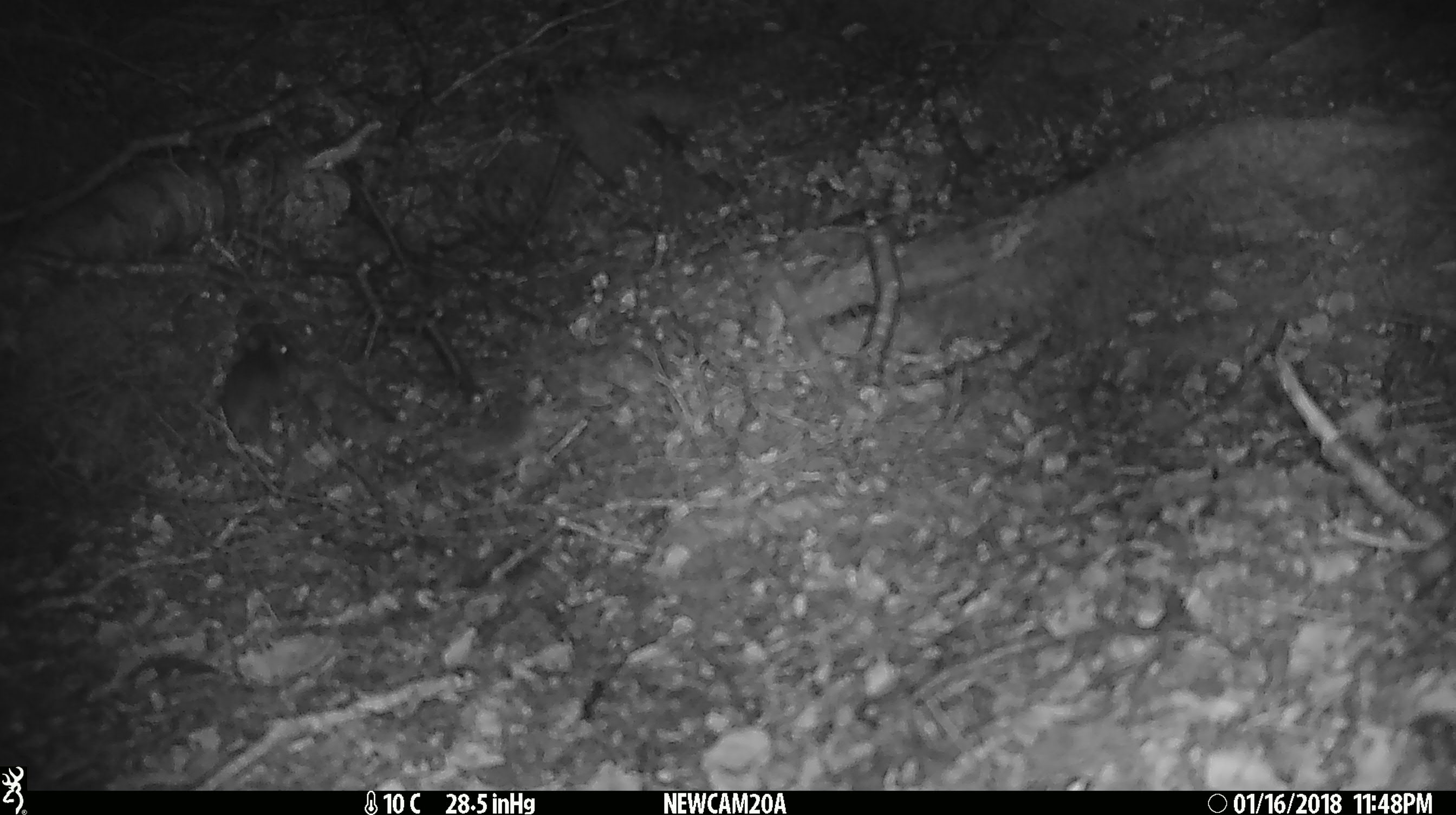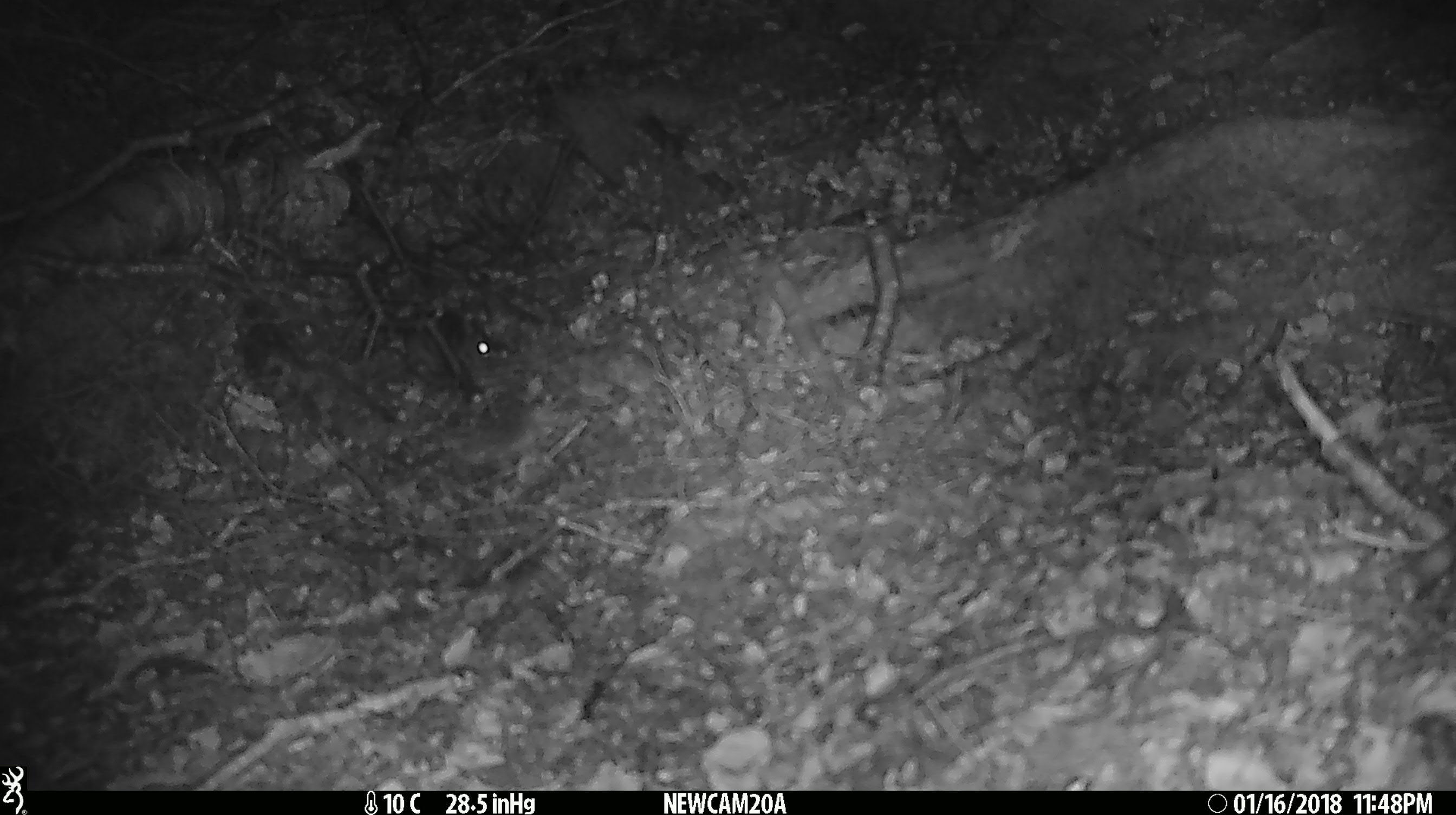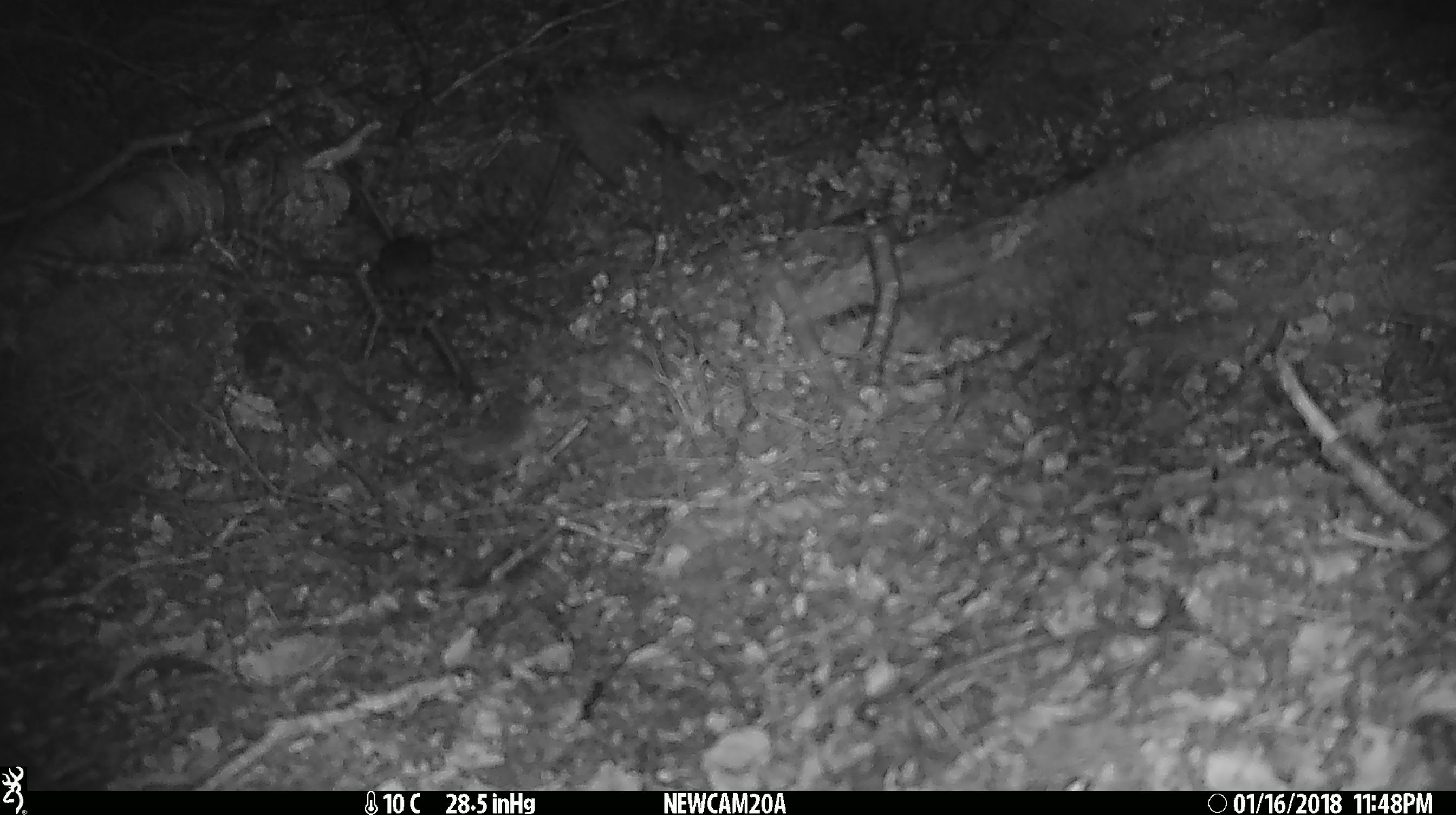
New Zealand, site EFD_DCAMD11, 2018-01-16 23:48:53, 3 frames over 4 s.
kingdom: Animalia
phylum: Chordata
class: Mammalia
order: Rodentia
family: Muridae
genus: Mus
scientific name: Mus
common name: mouse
Mouse (Mus).